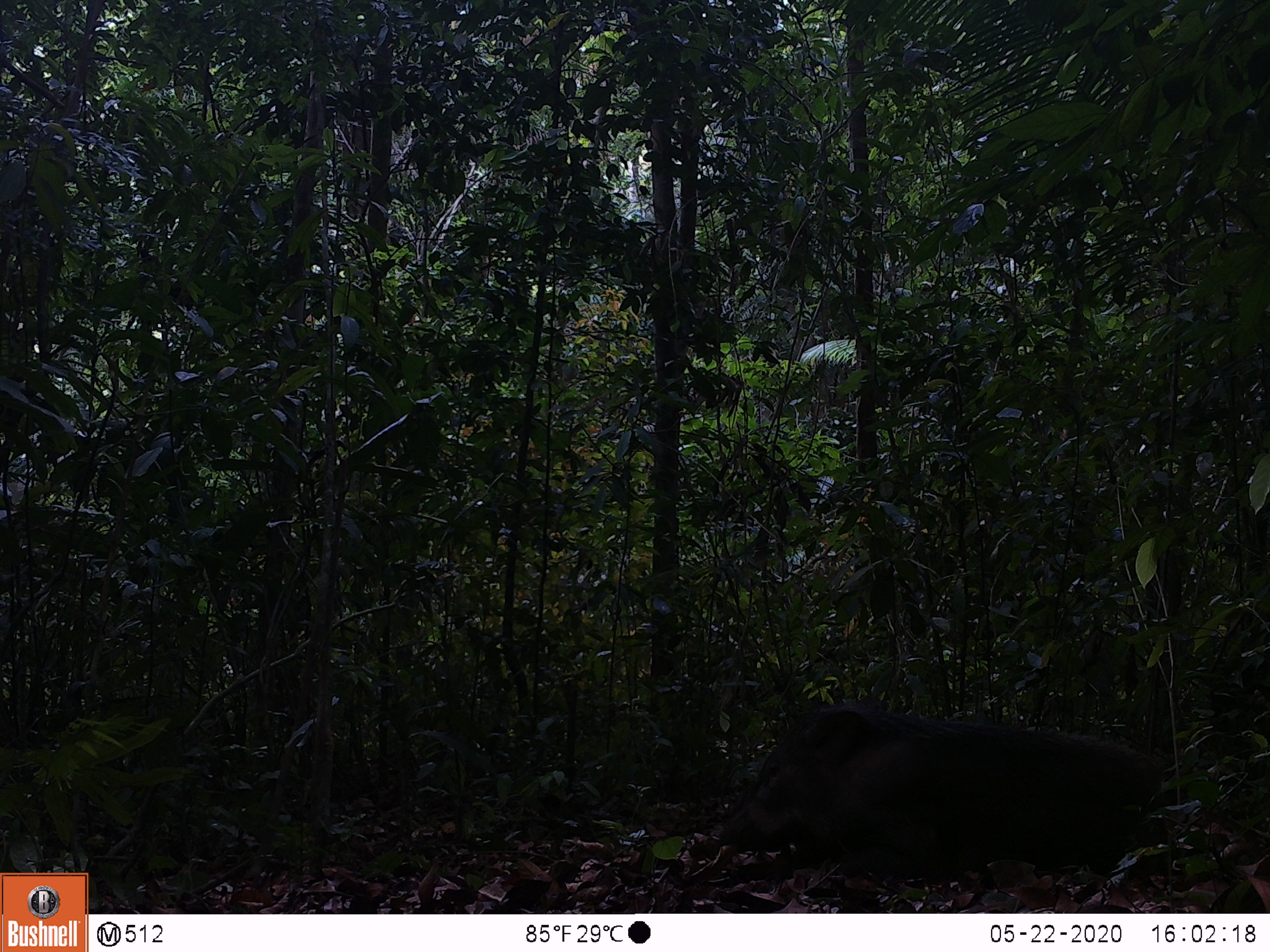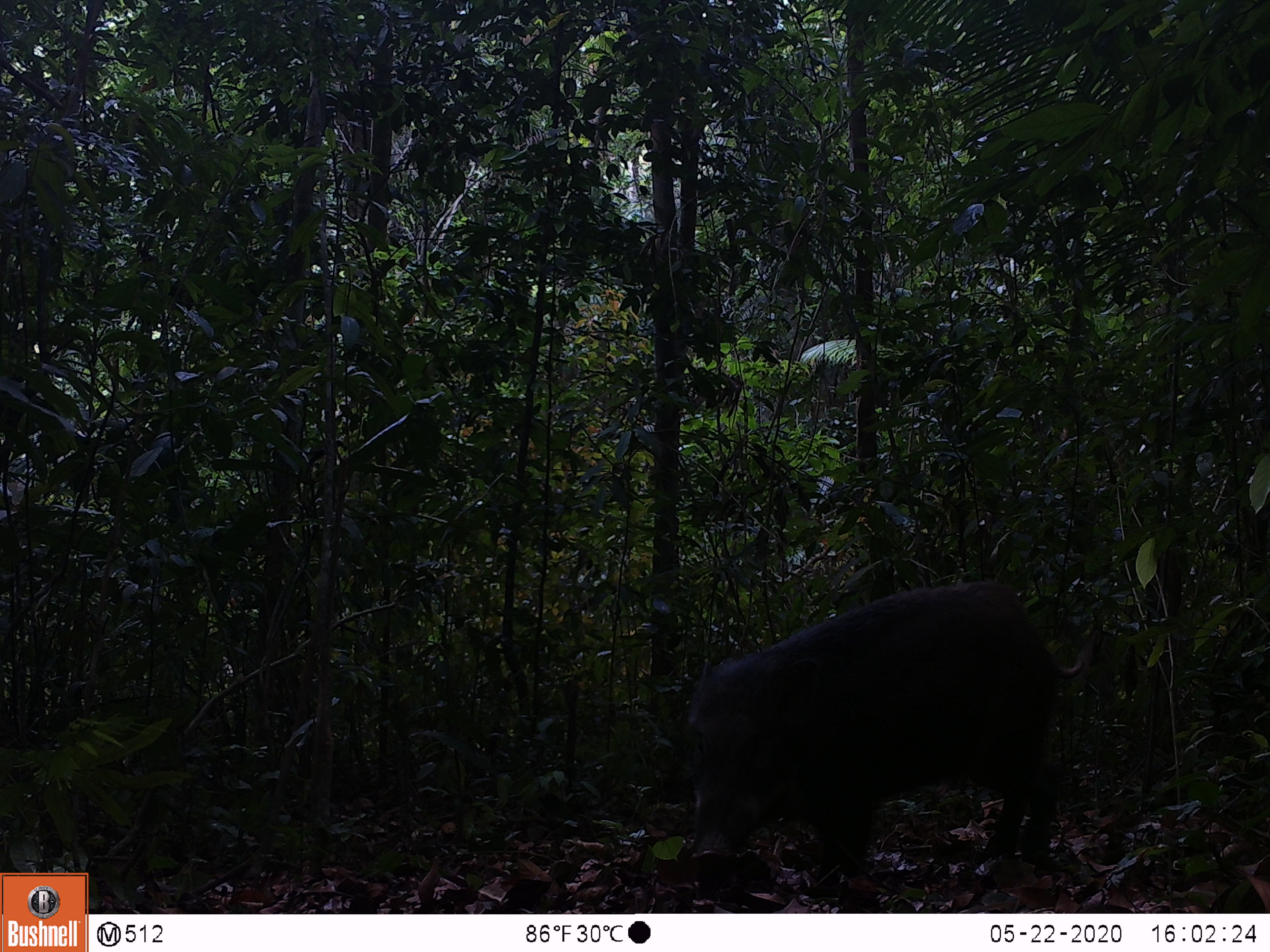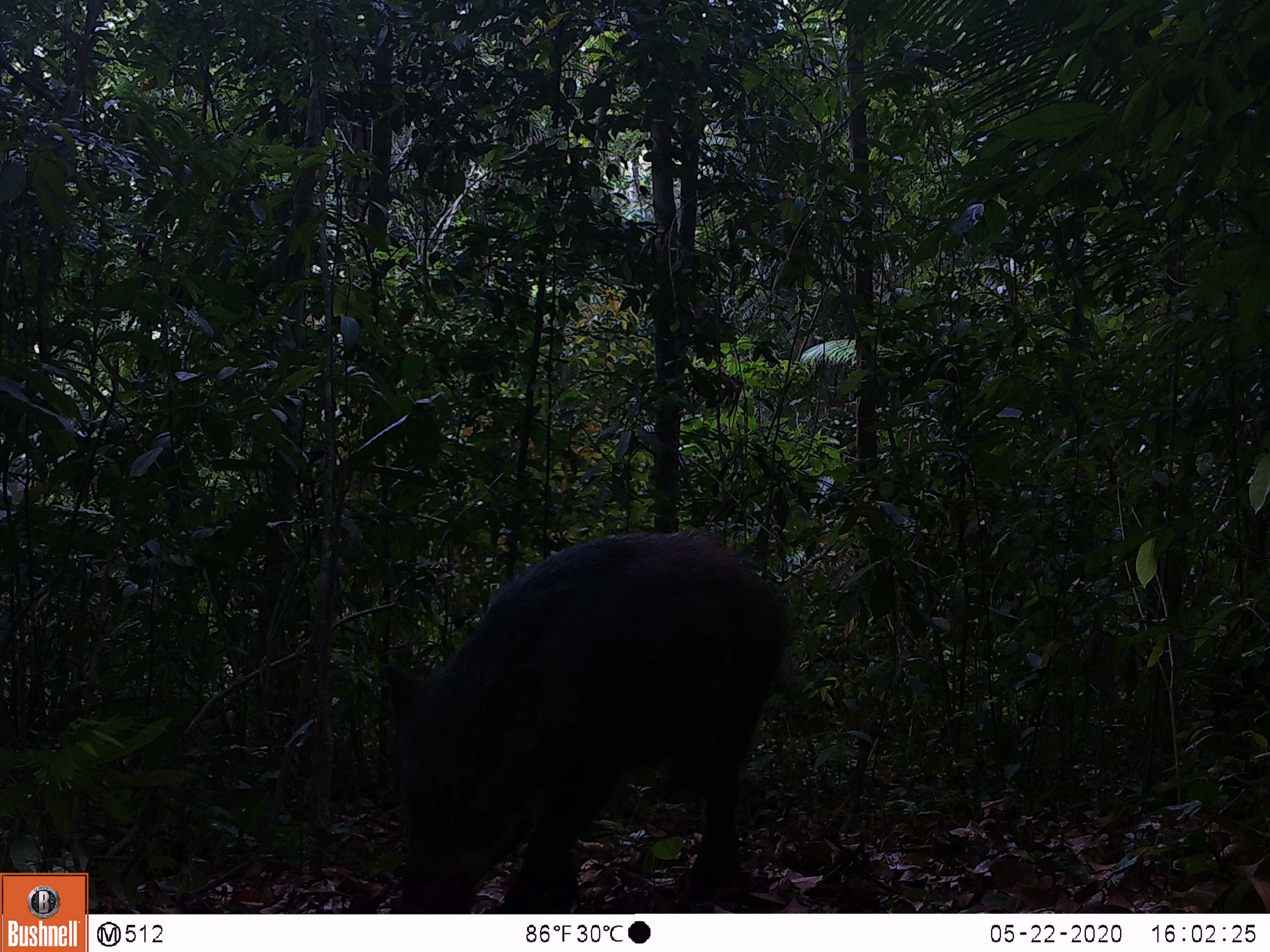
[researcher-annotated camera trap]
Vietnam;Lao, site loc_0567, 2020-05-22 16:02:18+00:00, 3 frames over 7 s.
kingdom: Animalia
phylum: Chordata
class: Mammalia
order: Artiodactyla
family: Suidae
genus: Sus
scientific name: Sus scrofa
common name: eurasian wild pig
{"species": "eurasian wild pig (Sus scrofa)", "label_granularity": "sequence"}